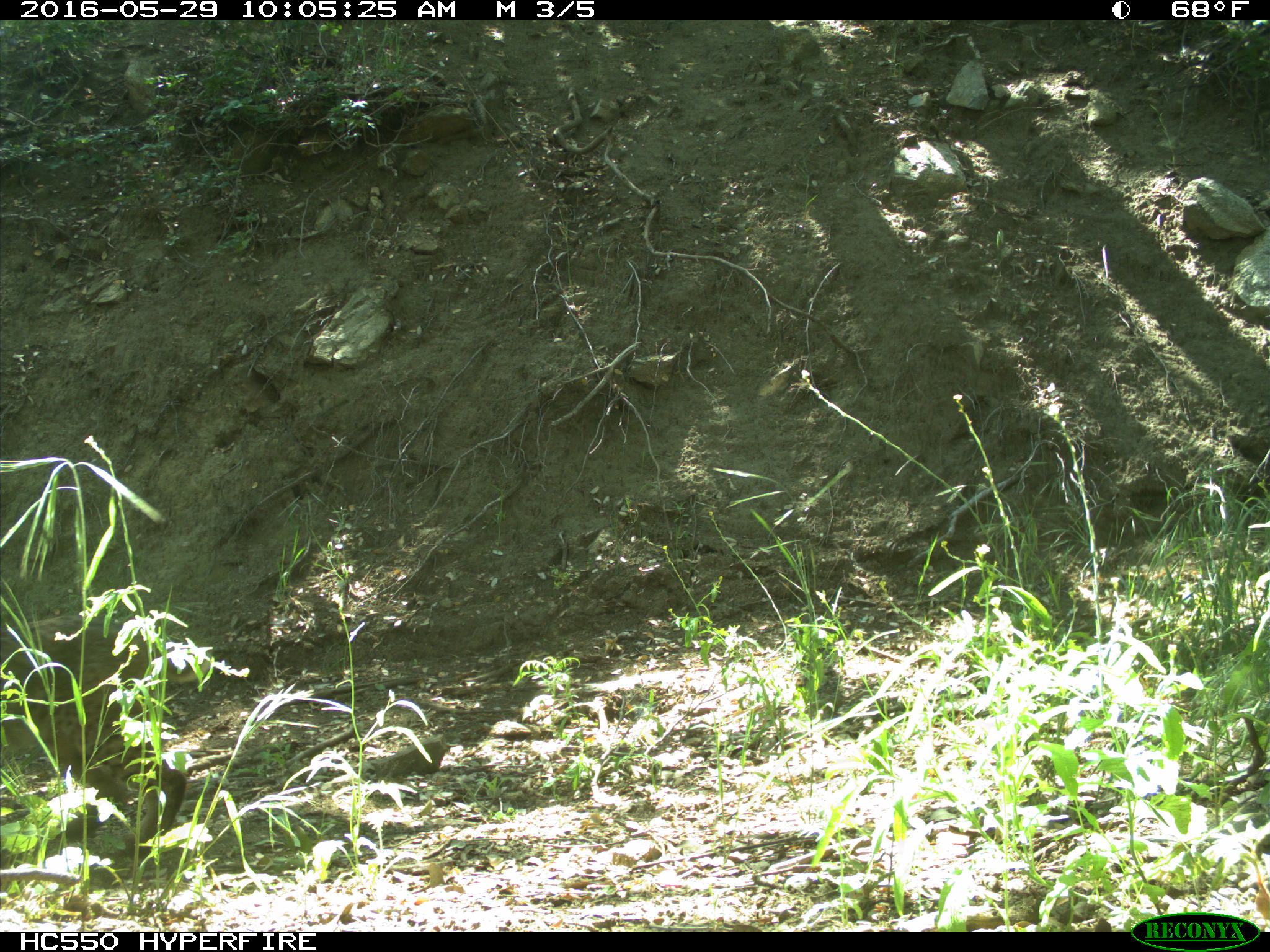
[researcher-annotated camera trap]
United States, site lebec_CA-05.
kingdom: Animalia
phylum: Chordata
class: Mammalia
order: Carnivora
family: Felidae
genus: Lynx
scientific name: Lynx rufus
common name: bobcat